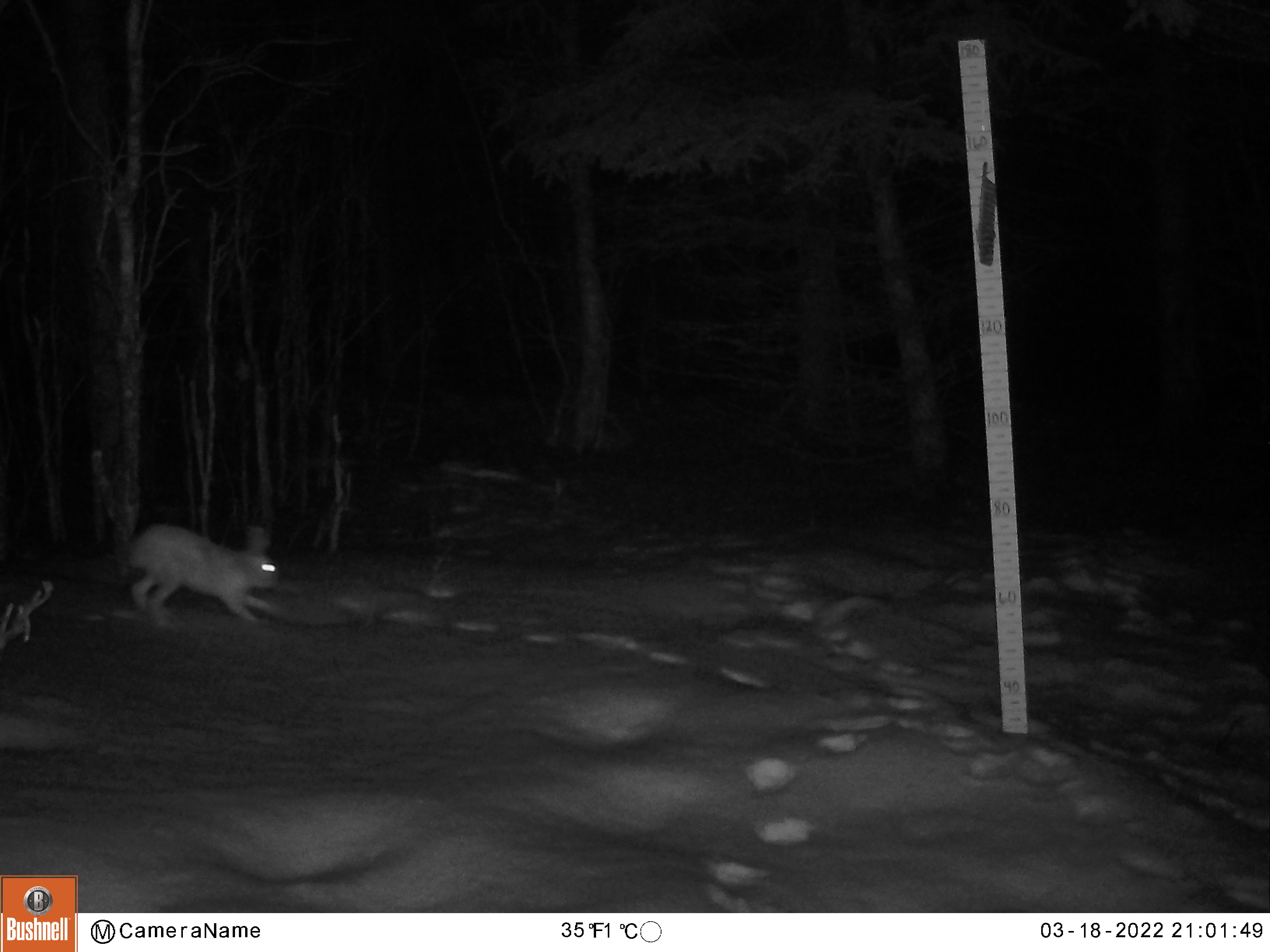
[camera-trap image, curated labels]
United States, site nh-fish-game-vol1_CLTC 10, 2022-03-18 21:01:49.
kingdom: Animalia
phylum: Chordata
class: Mammalia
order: Lagomorpha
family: Leporidae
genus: Lepus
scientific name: Lepus americanus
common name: snowshoe hare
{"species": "snowshoe hare (Lepus americanus)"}